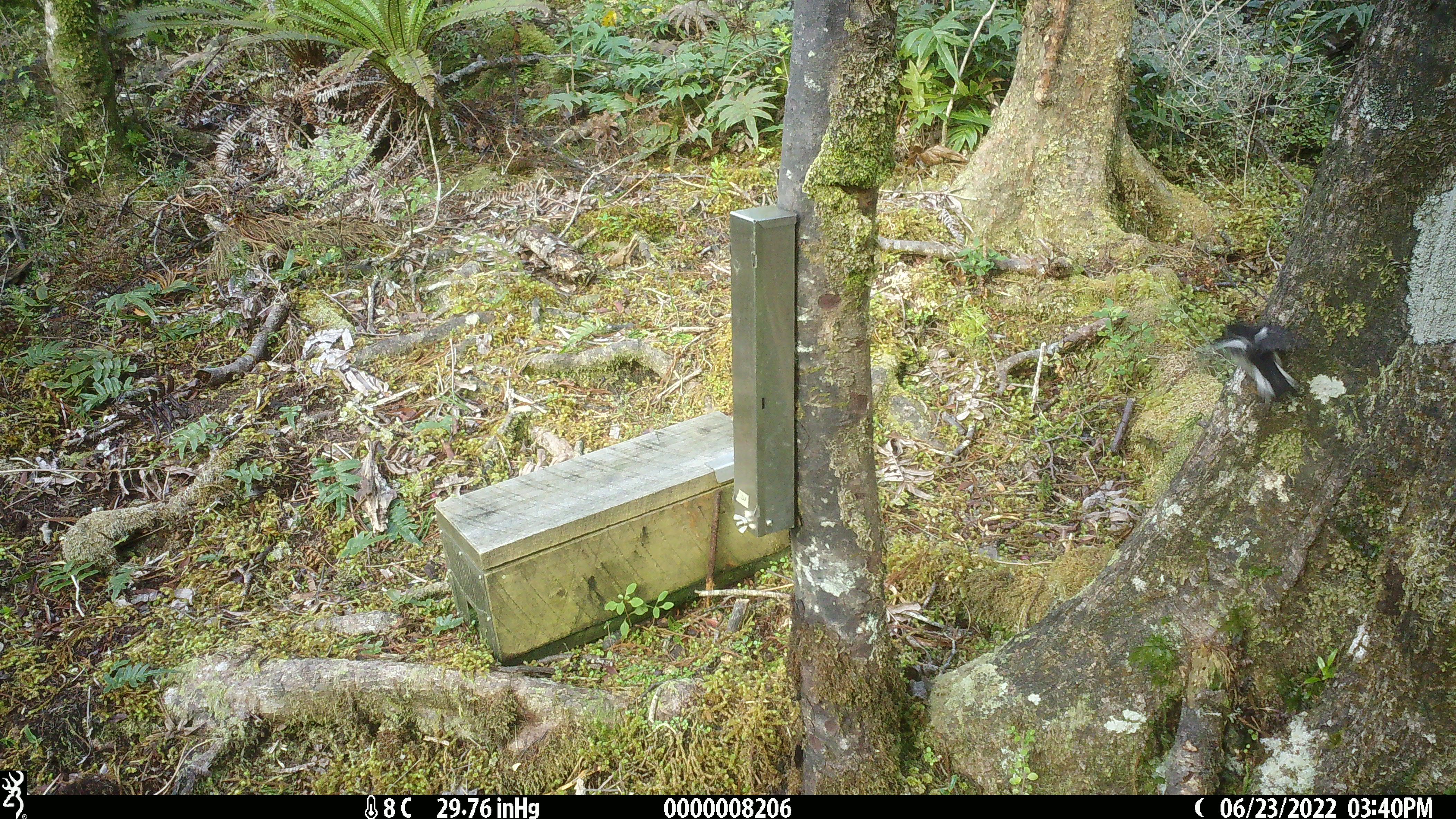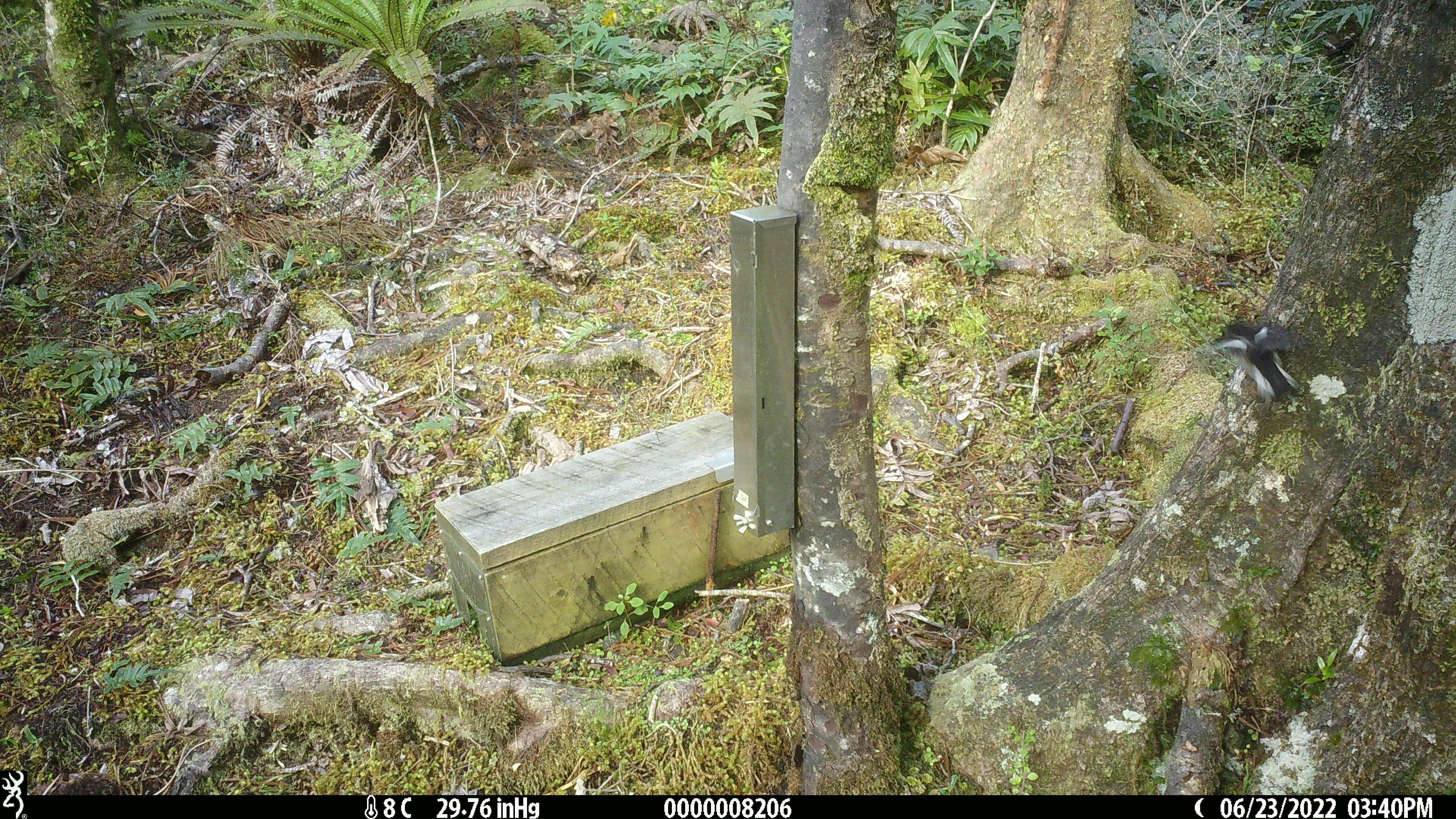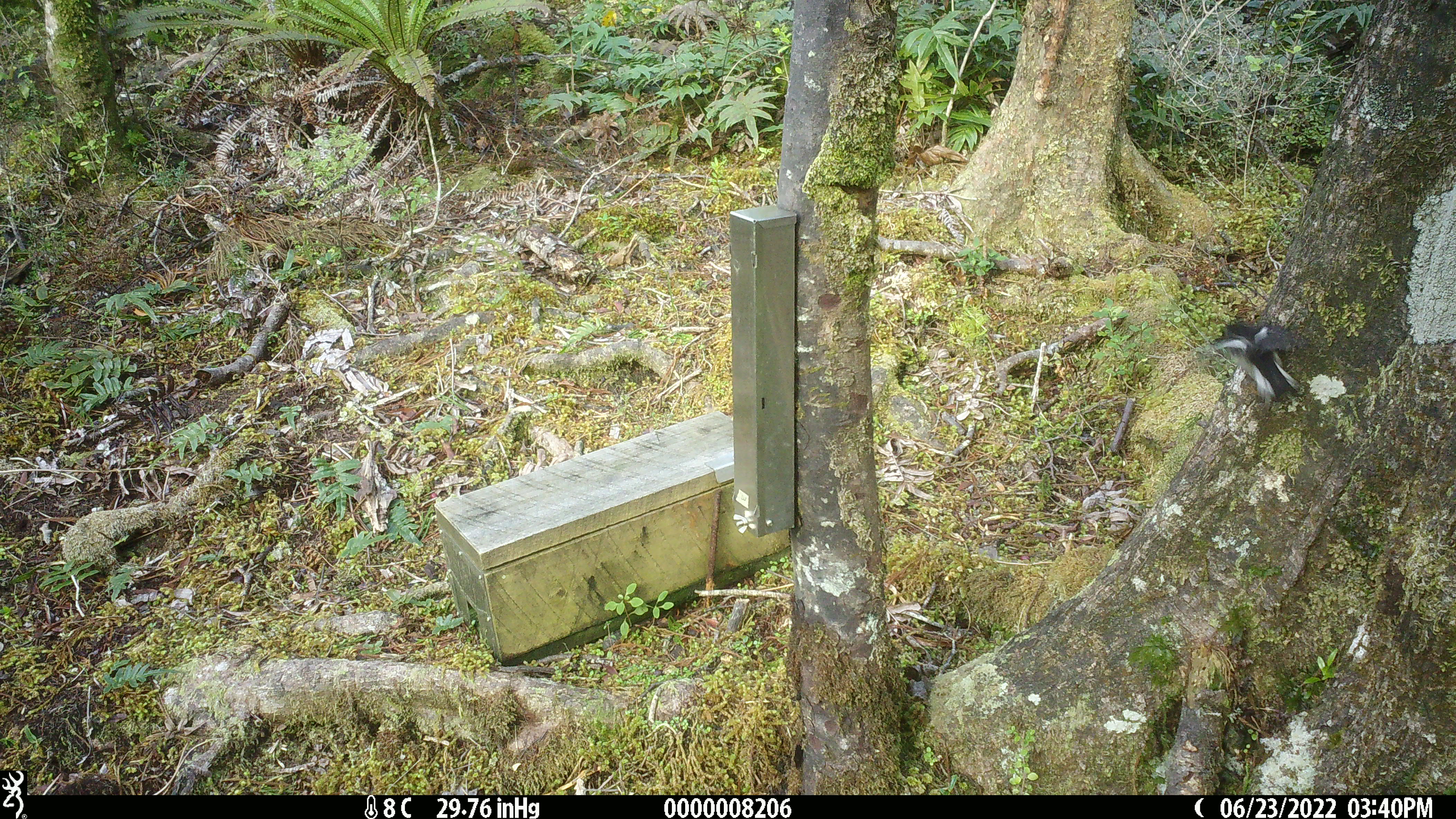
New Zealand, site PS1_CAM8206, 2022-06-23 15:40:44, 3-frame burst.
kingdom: Animalia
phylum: Chordata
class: Aves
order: Passeriformes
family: Petroicidae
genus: Petroica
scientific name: Petroica macrocephala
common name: tomtit